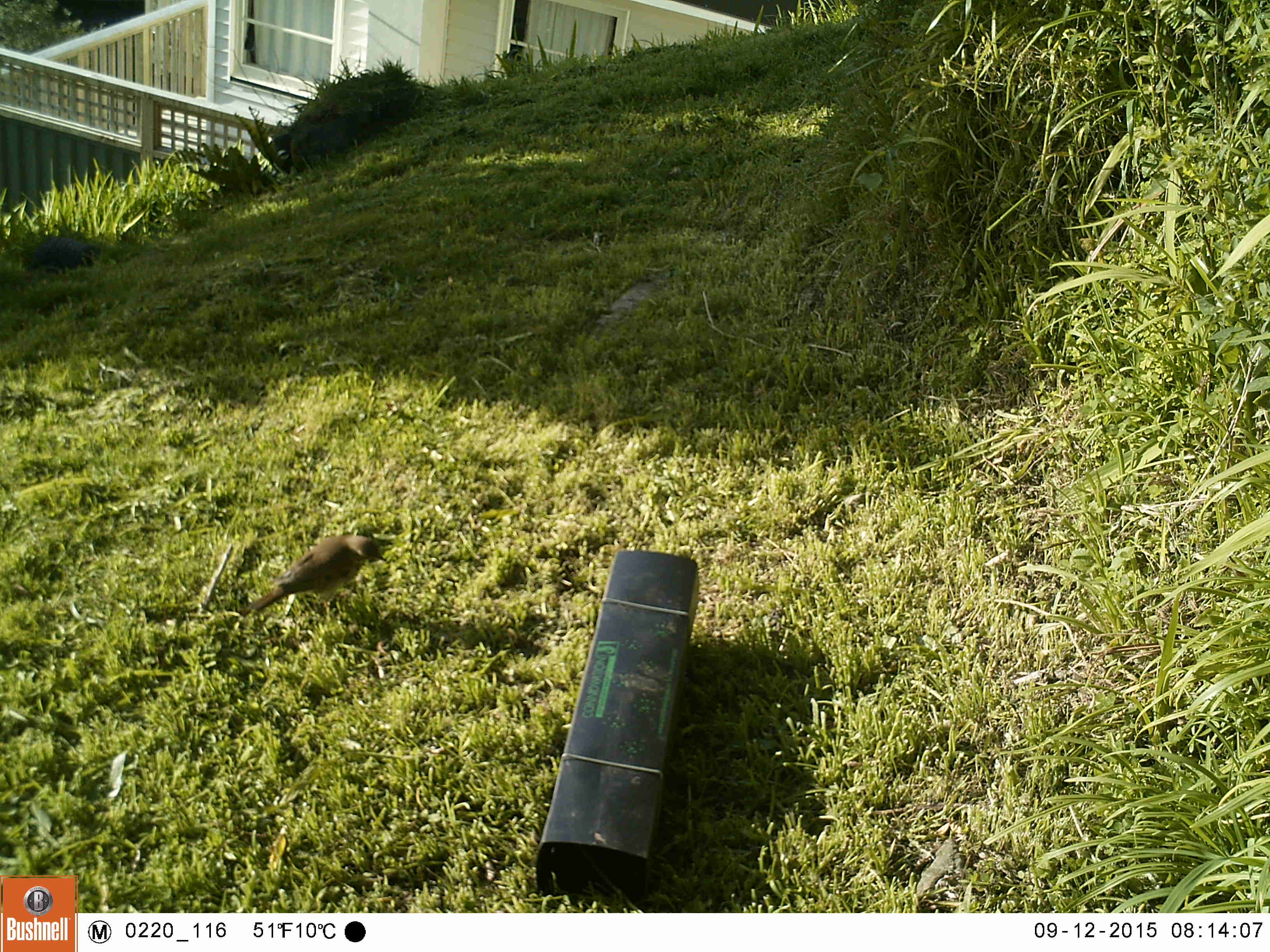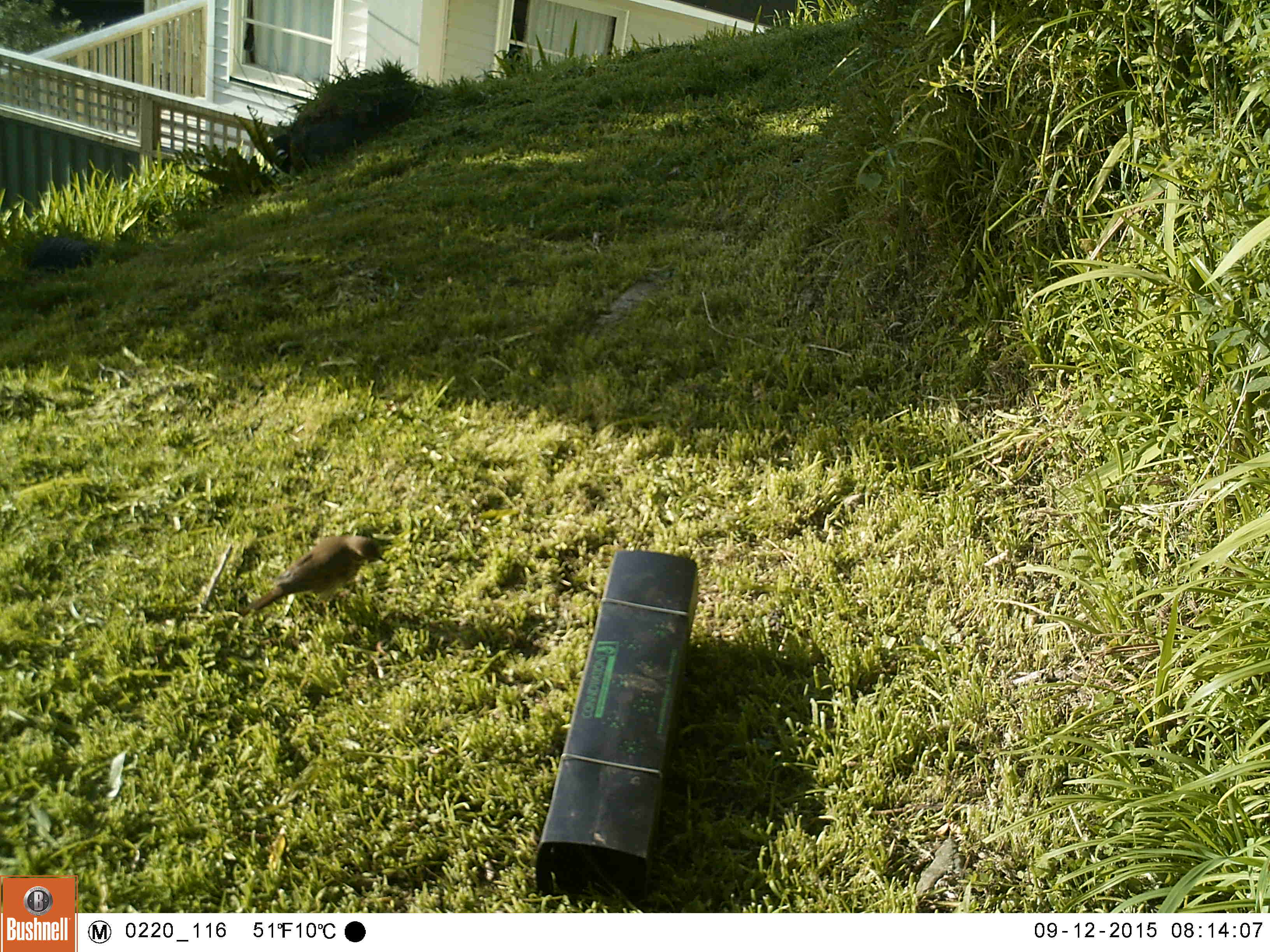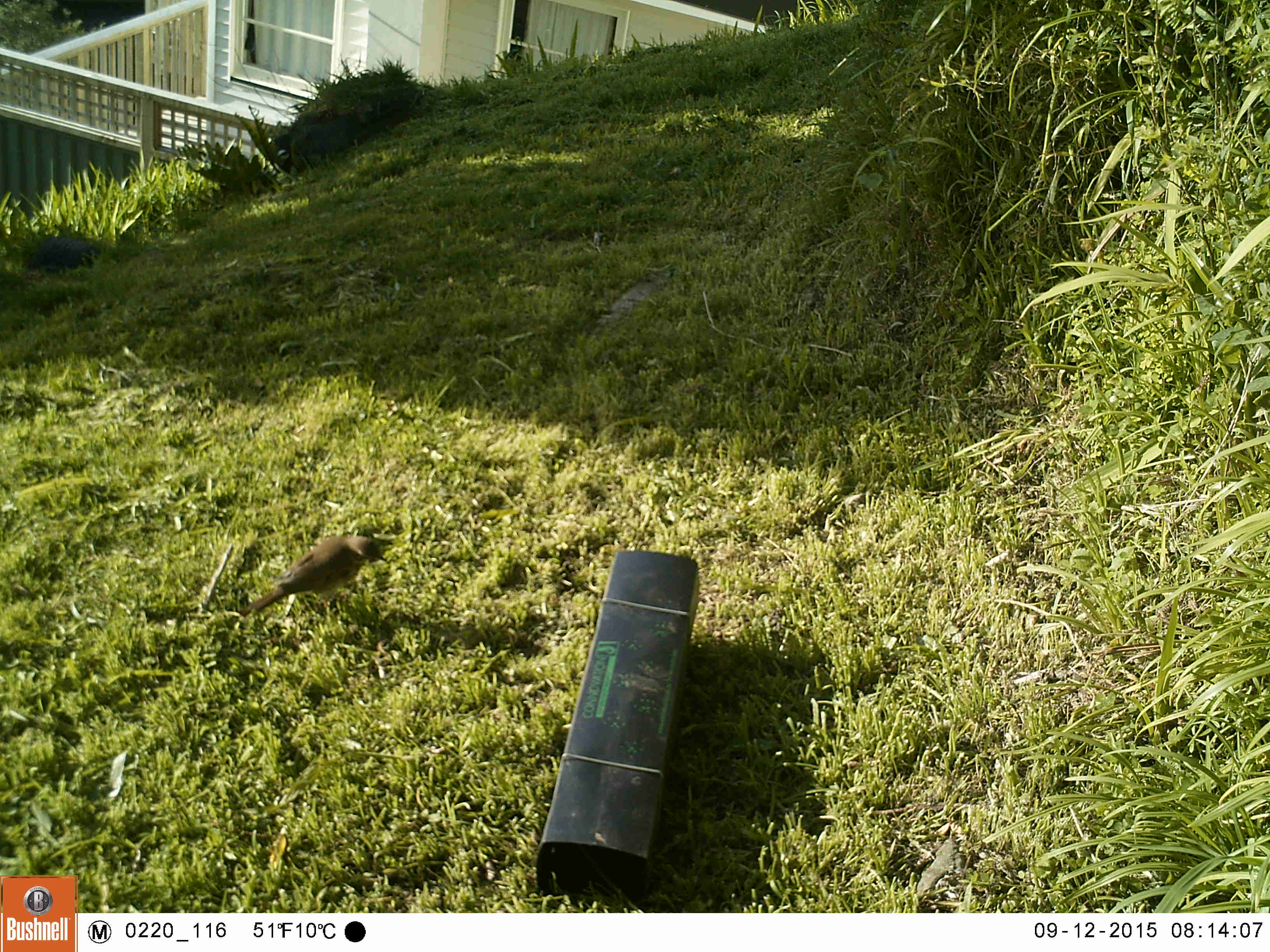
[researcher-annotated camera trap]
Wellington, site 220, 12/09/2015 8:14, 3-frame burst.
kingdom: Animalia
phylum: Chordata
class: Aves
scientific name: Aves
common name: bird